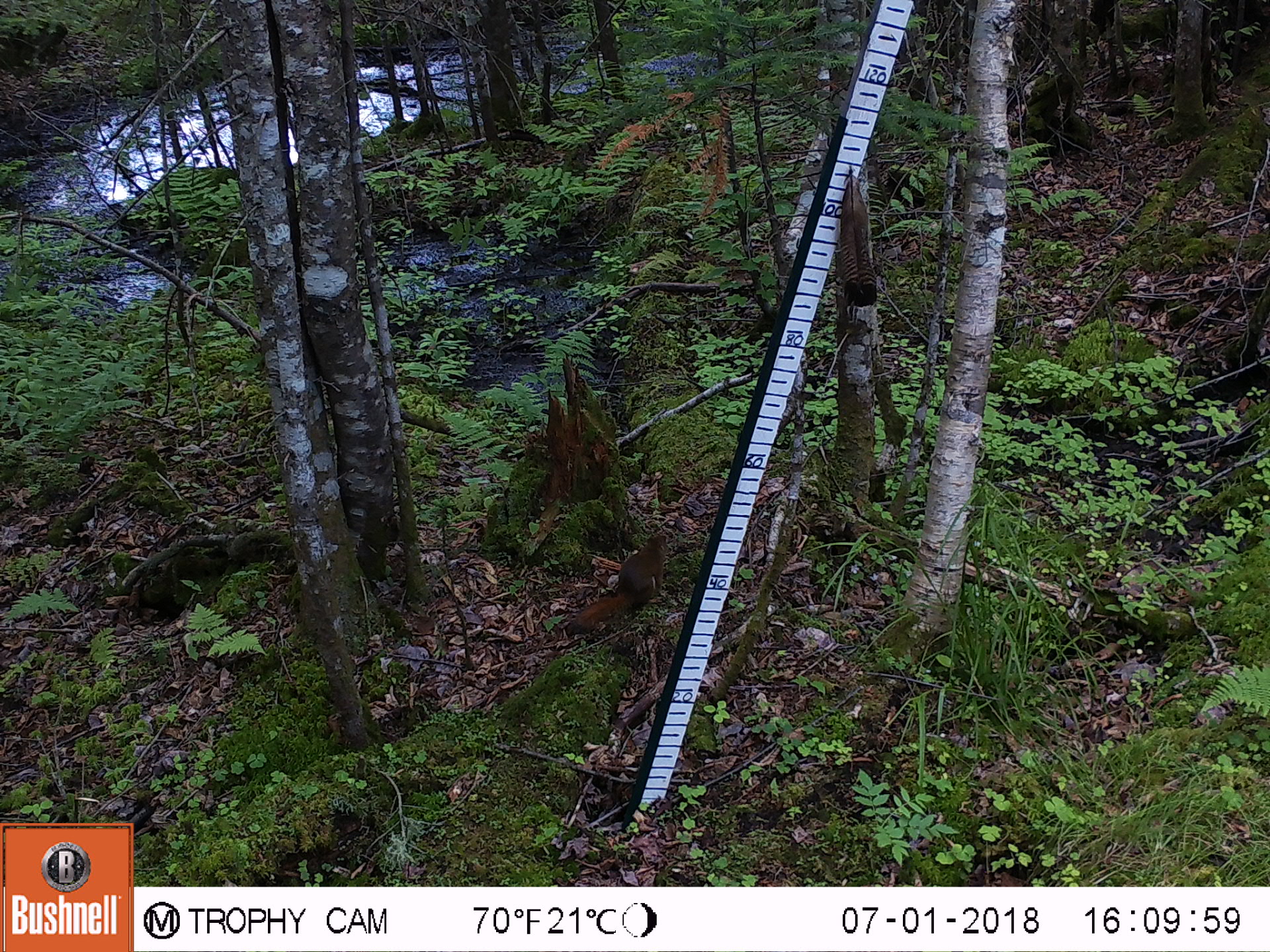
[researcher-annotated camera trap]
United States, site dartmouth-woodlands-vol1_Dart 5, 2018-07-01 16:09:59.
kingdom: Animalia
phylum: Chordata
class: Mammalia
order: Rodentia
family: Sciuridae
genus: Tamiasciurus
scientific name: Tamiasciurus hudsonicus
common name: red squirrel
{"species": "red squirrel (Tamiasciurus hudsonicus)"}